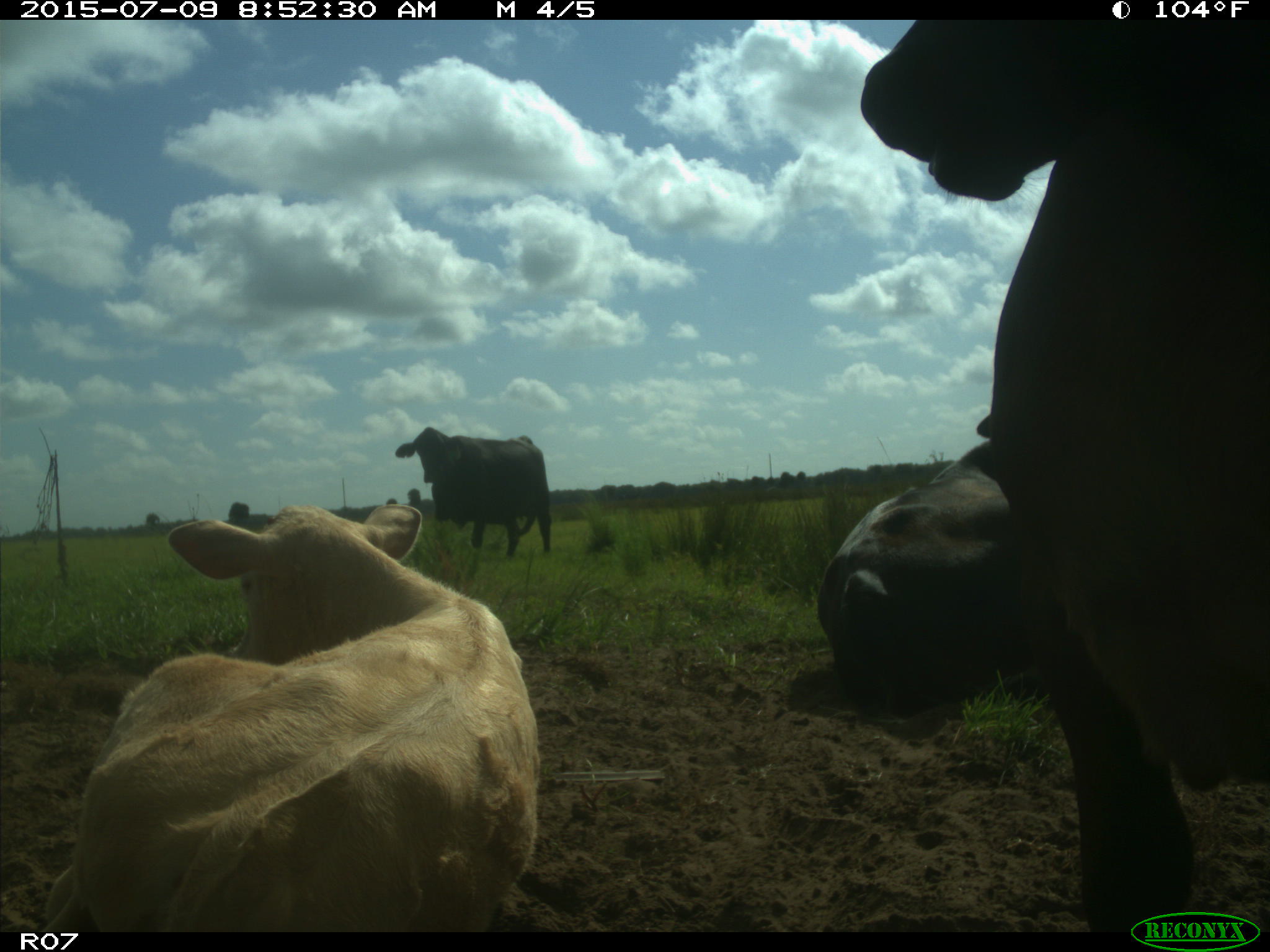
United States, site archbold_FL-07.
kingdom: Animalia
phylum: Chordata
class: Mammalia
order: Artiodactyla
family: Bovidae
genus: Bos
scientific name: Bos taurus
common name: domestic cow